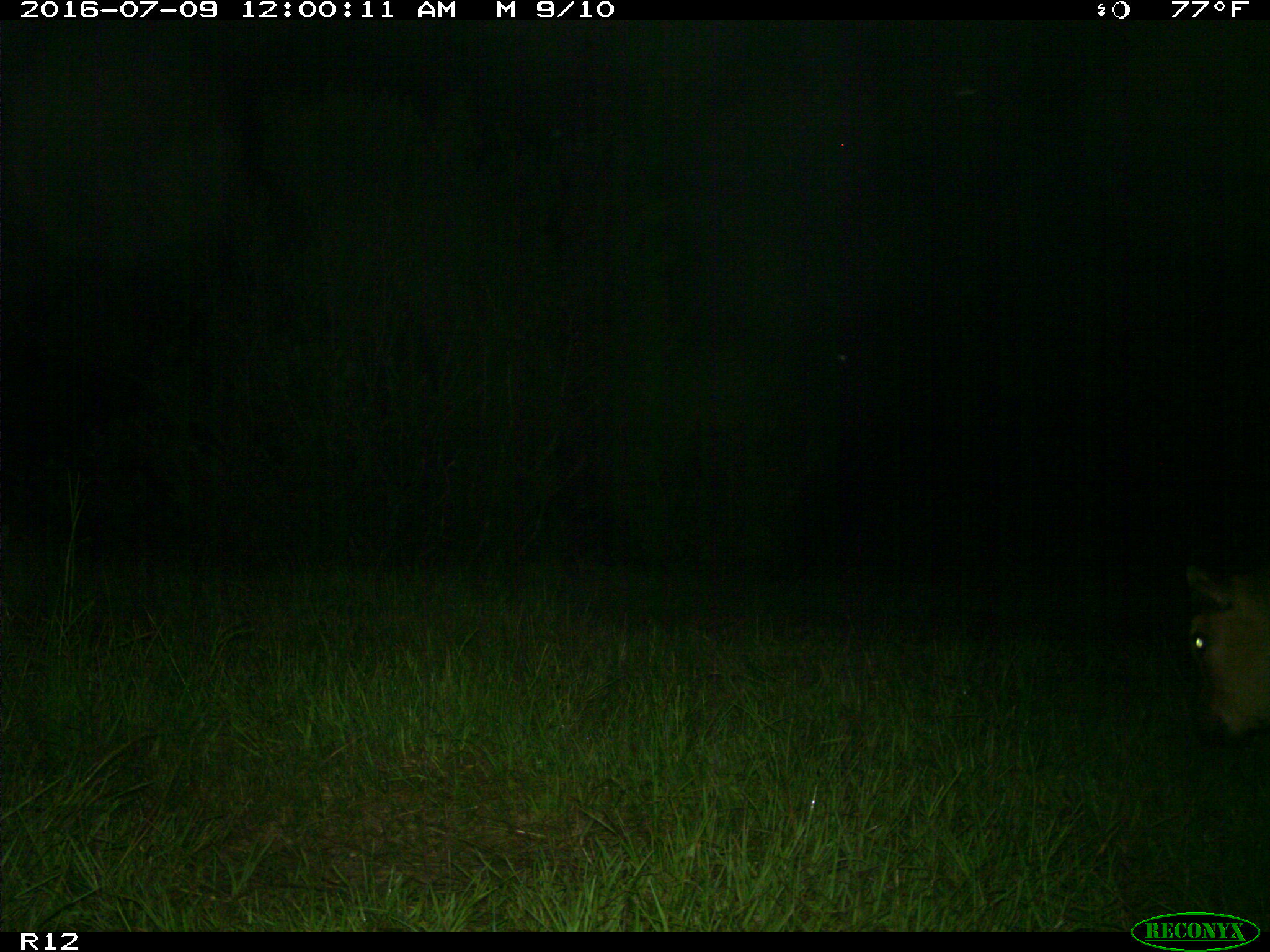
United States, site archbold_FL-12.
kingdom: Animalia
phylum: Chordata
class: Mammalia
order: Artiodactyla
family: Bovidae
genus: Bos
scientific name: Bos taurus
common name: domestic cow